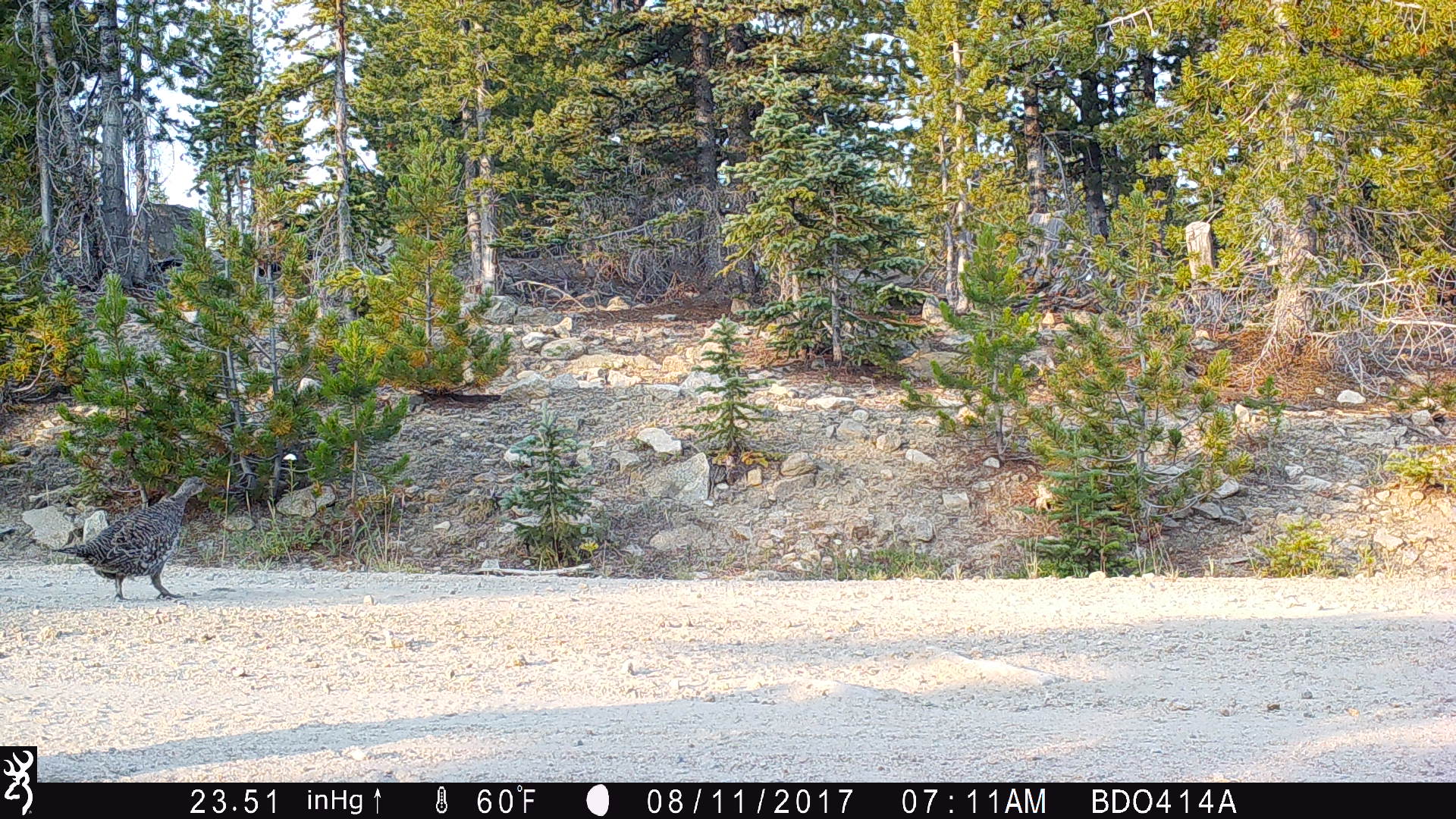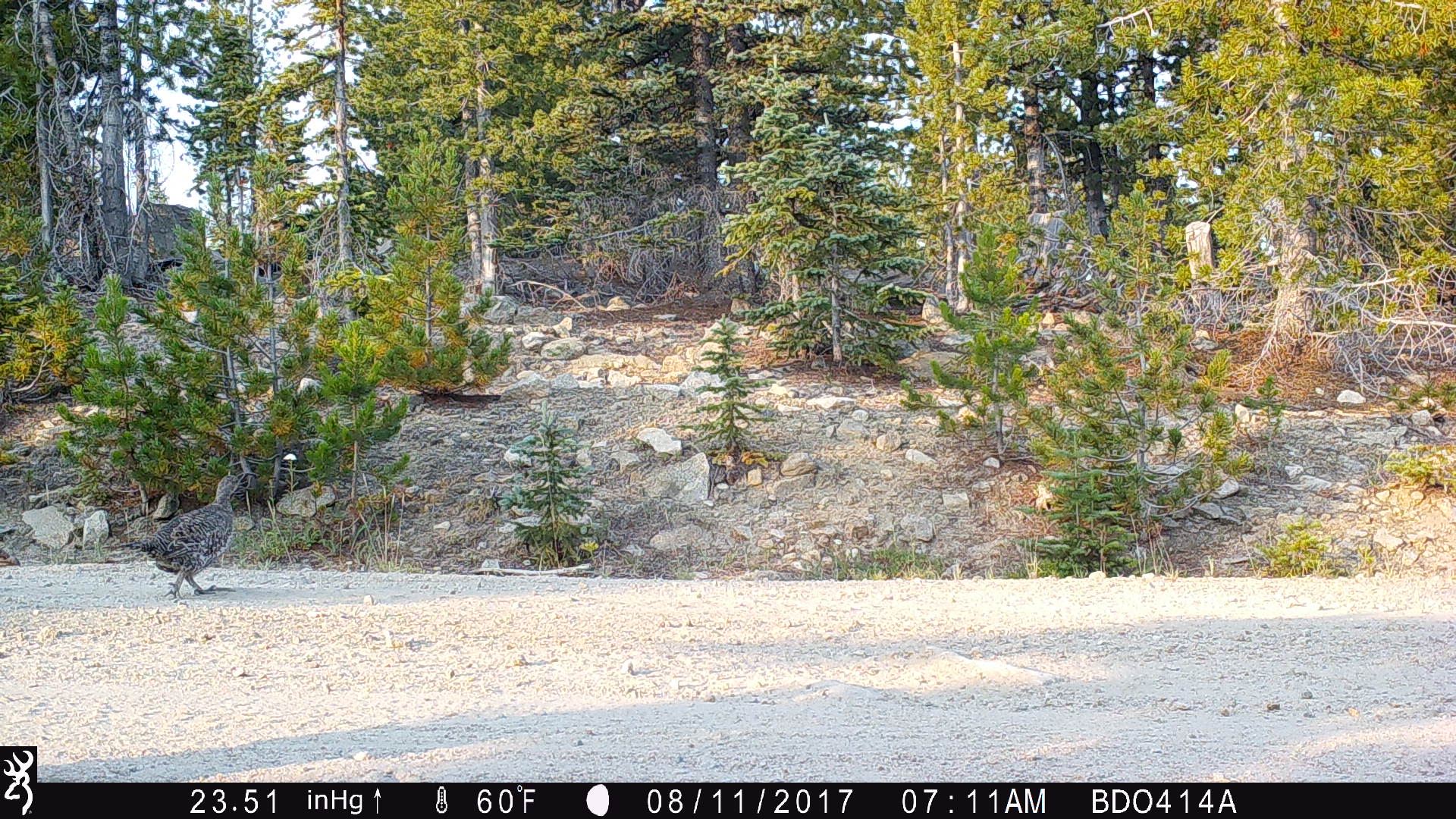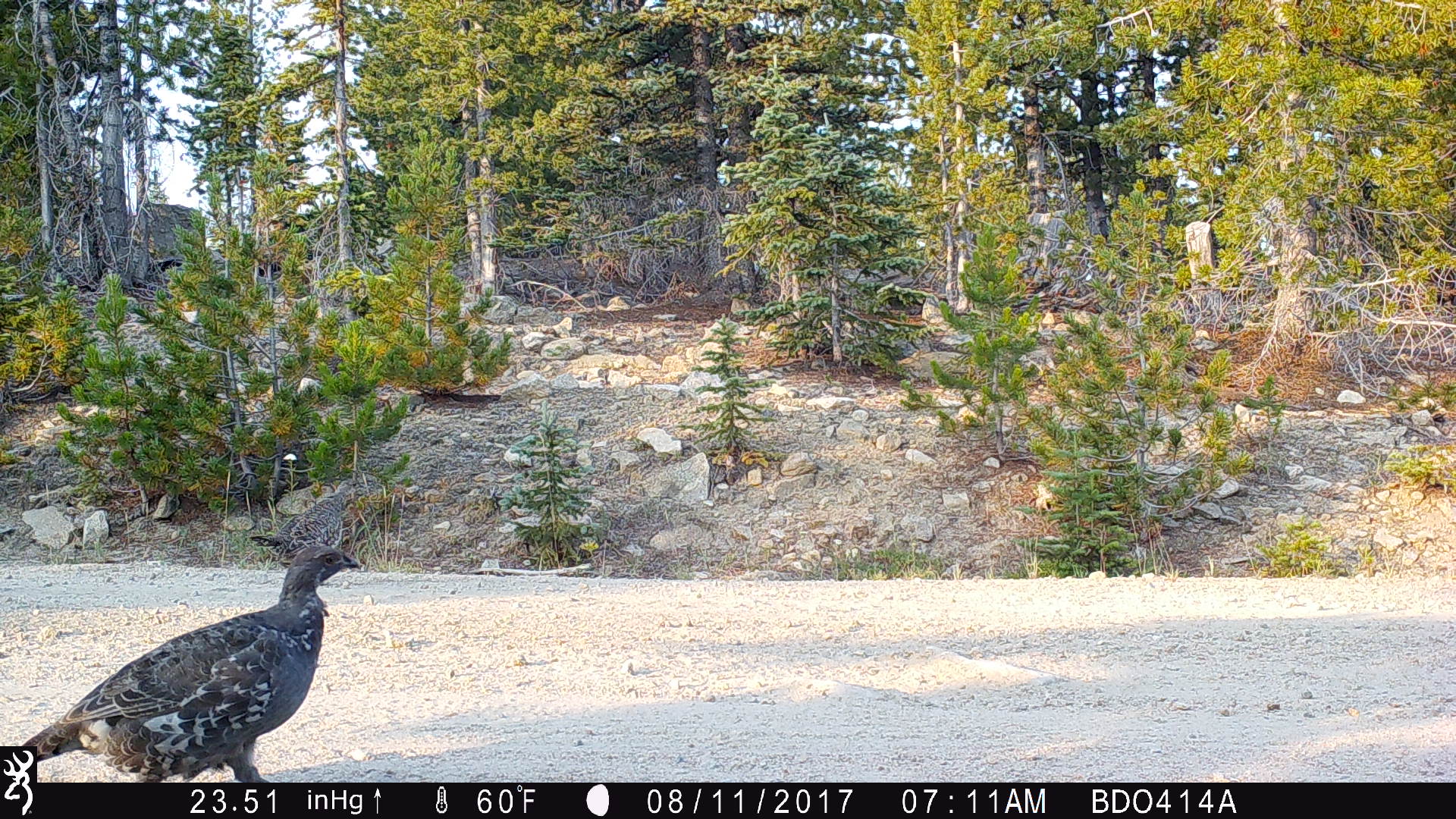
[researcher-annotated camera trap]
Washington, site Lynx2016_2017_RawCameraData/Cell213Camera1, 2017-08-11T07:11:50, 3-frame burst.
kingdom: Animalia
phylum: Chordata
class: Aves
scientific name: Aves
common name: birds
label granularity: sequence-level